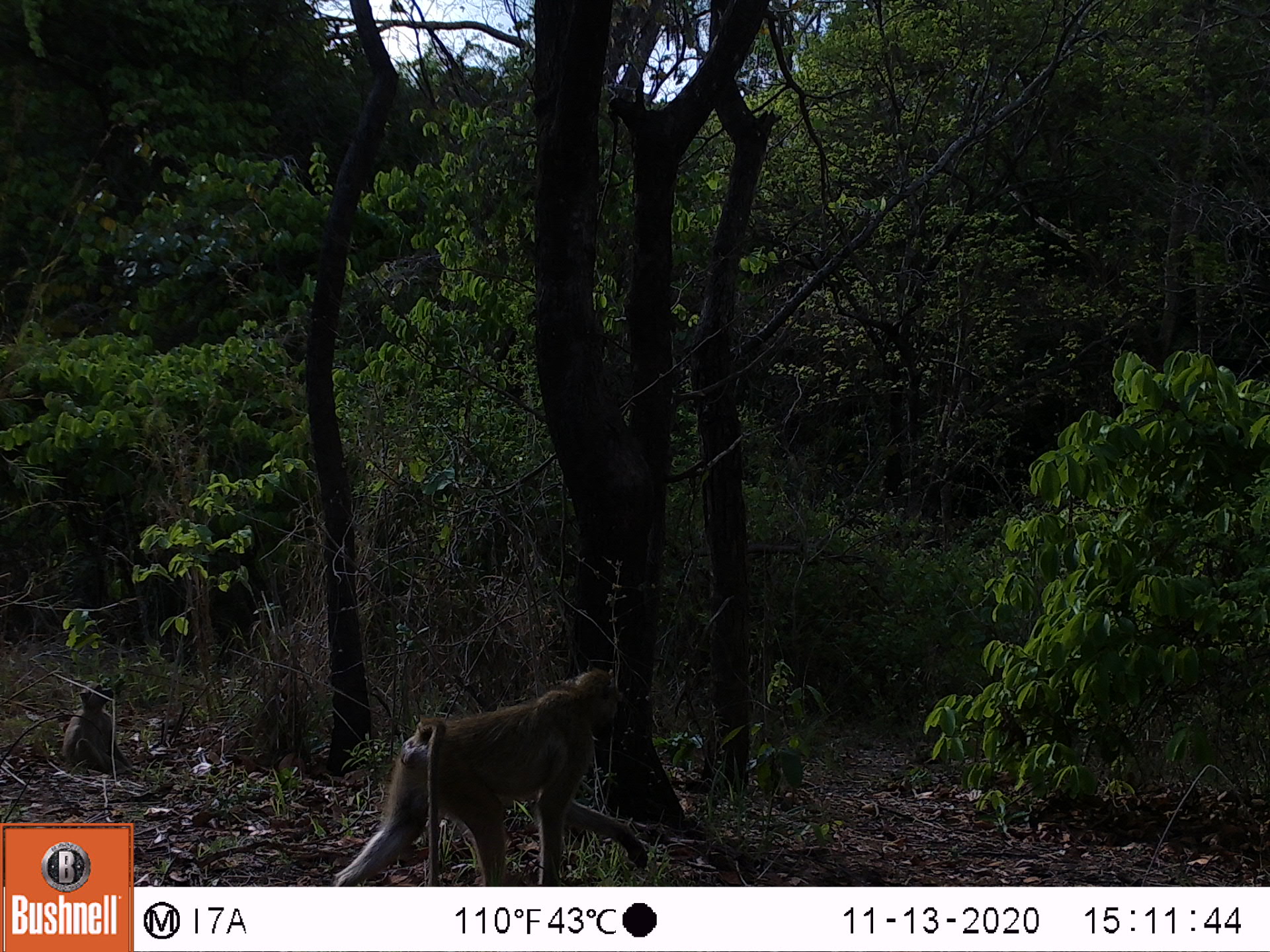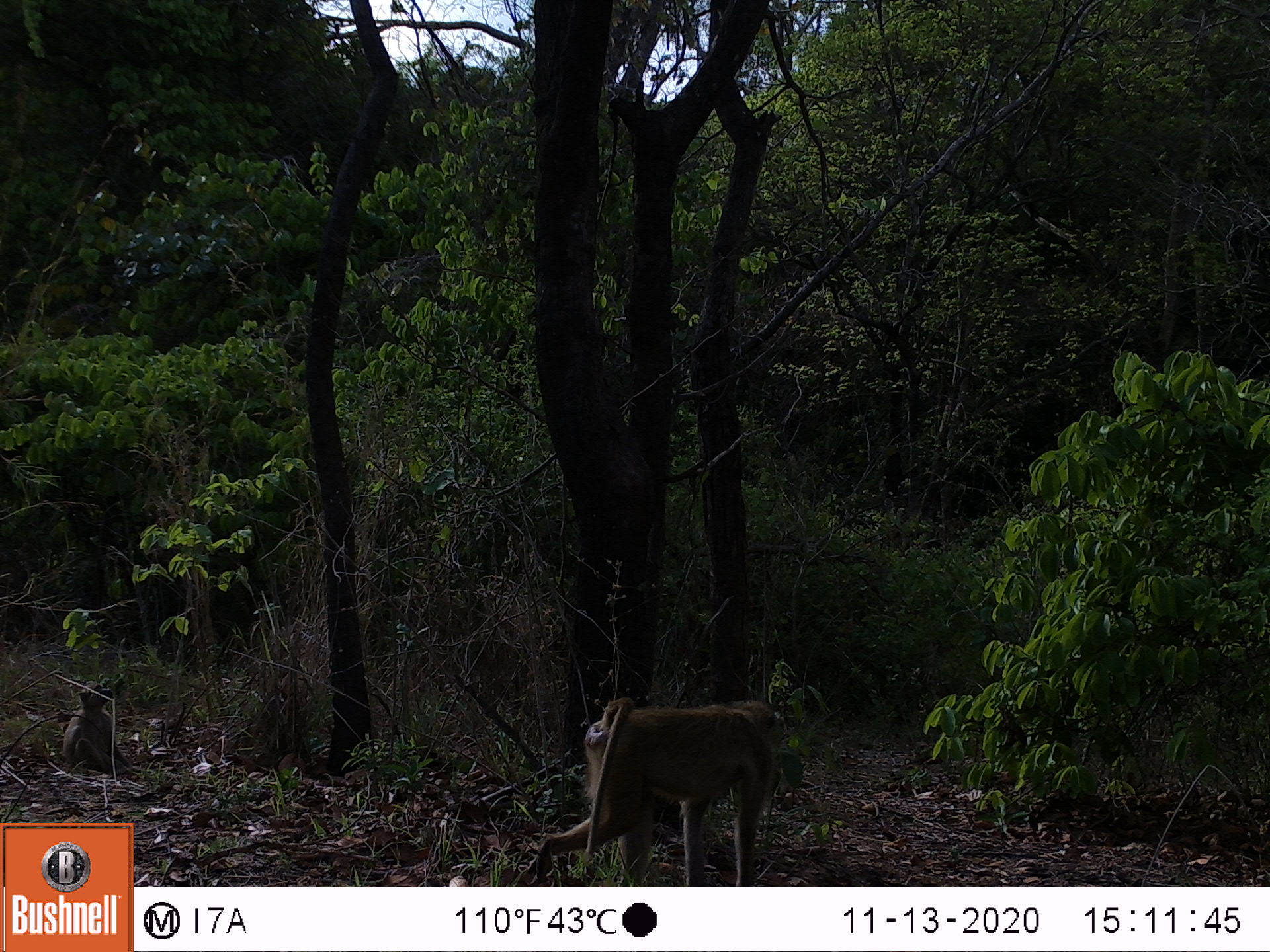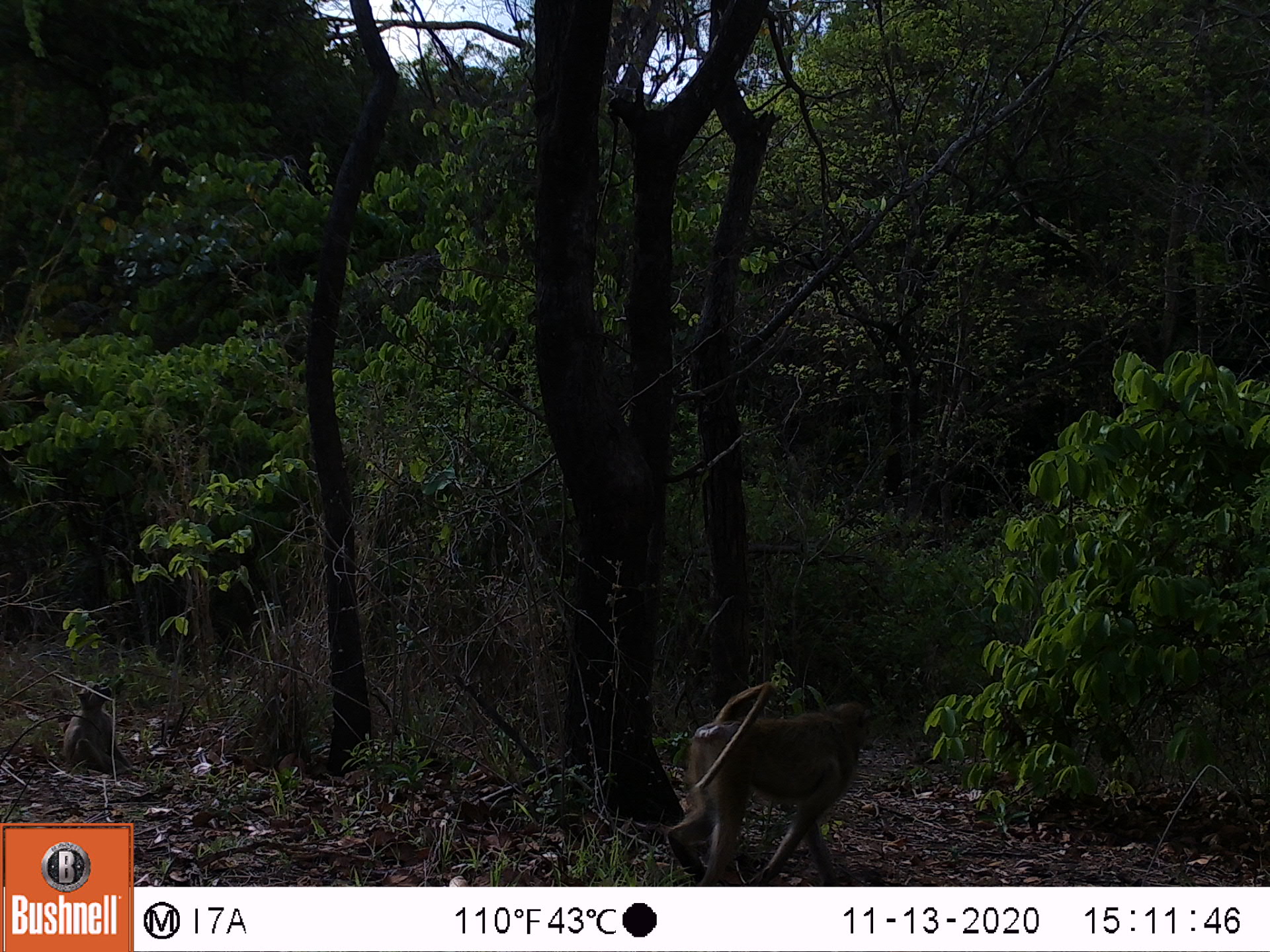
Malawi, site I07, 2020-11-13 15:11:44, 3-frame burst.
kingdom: Animalia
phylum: Chordata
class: Mammalia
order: Primates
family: Cercopithecidae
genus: Papio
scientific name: Papio cynocephalus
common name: yellow baboon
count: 2